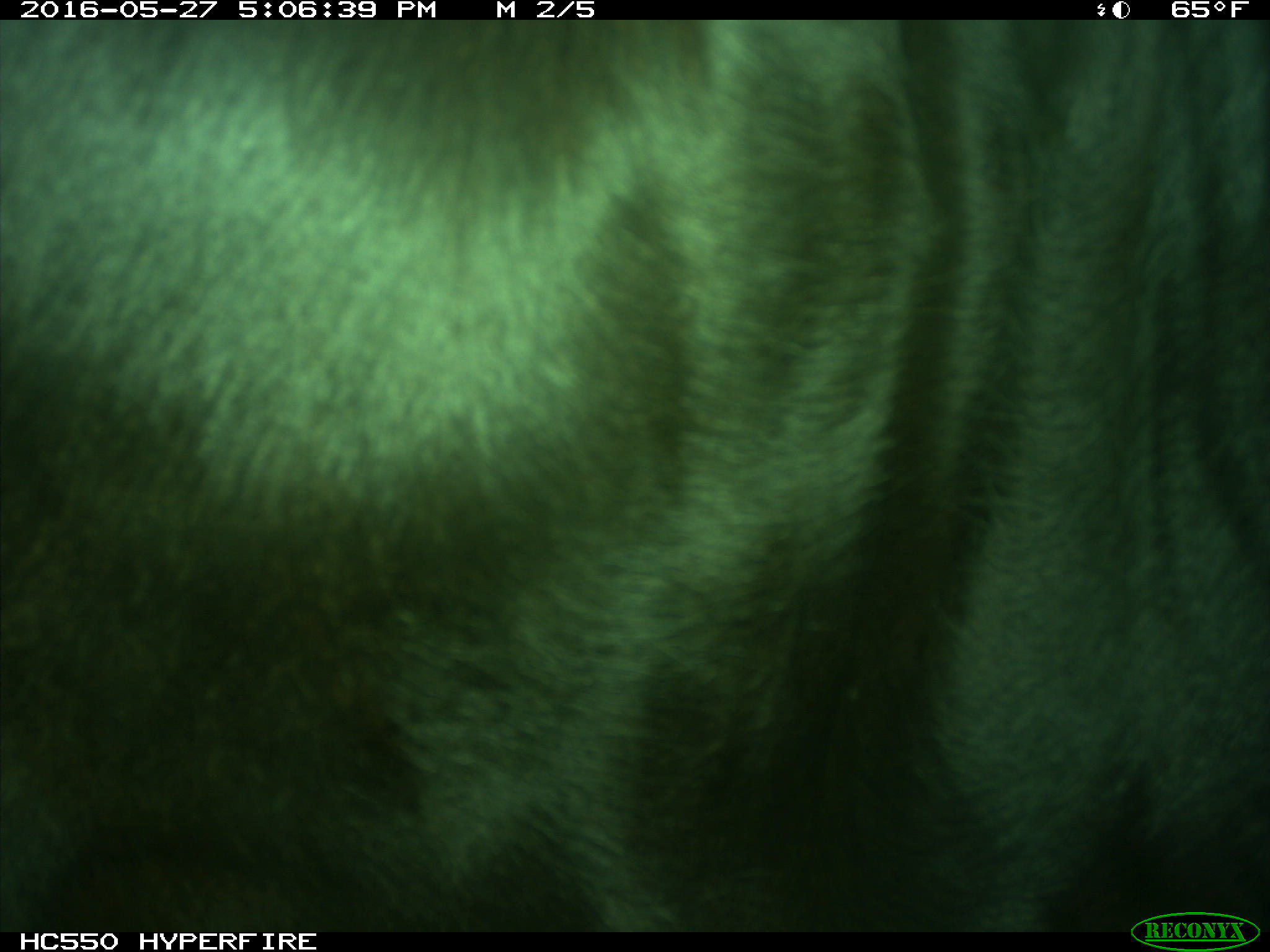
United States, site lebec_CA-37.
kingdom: Animalia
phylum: Chordata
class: Mammalia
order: Artiodactyla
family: Bovidae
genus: Bos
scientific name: Bos taurus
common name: domestic cow